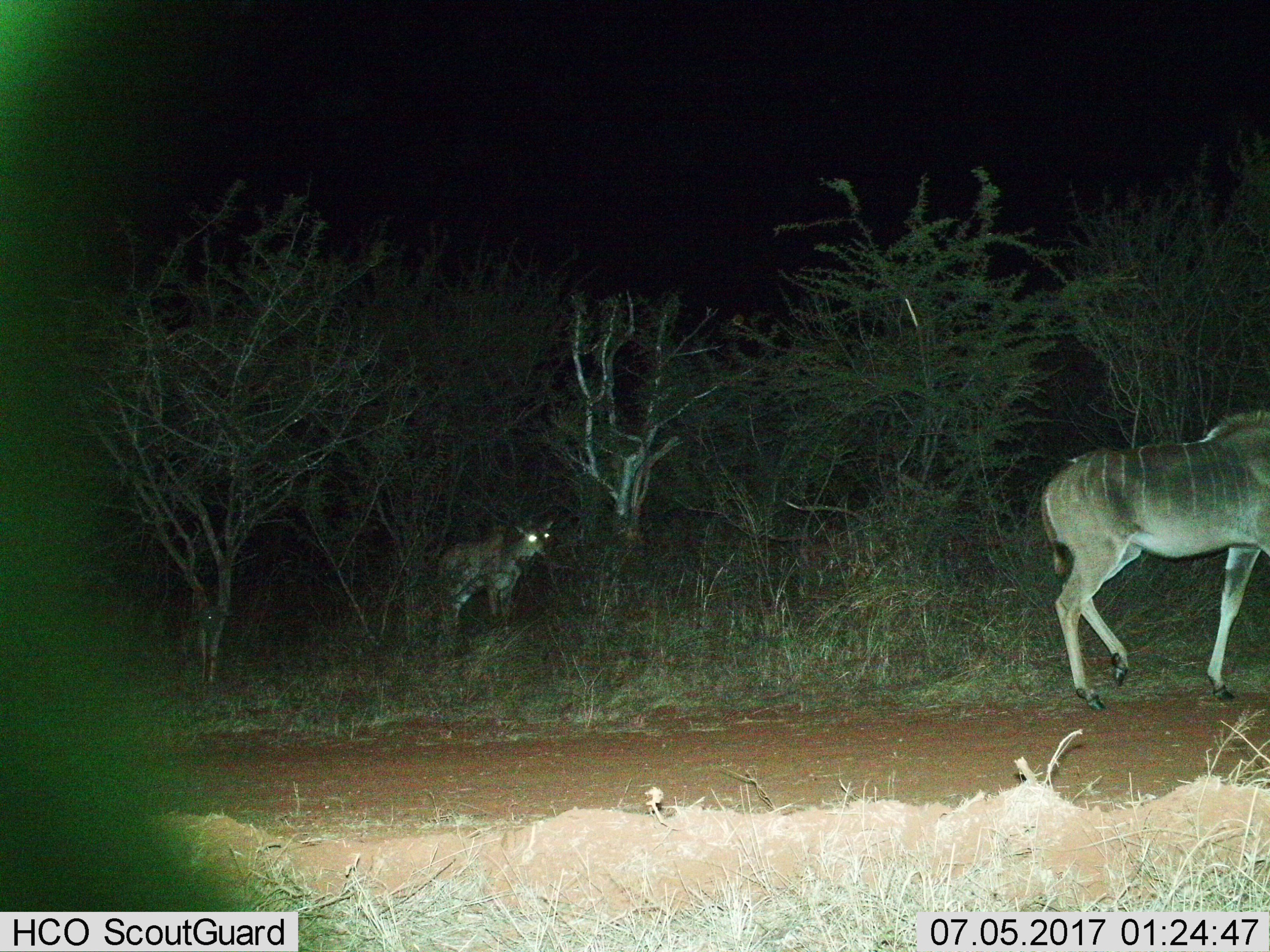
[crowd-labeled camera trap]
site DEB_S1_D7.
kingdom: Animalia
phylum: Chordata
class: Mammalia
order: Artiodactyla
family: Bovidae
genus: Tragelaphus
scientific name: Tragelaphus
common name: kudu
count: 2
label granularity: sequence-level